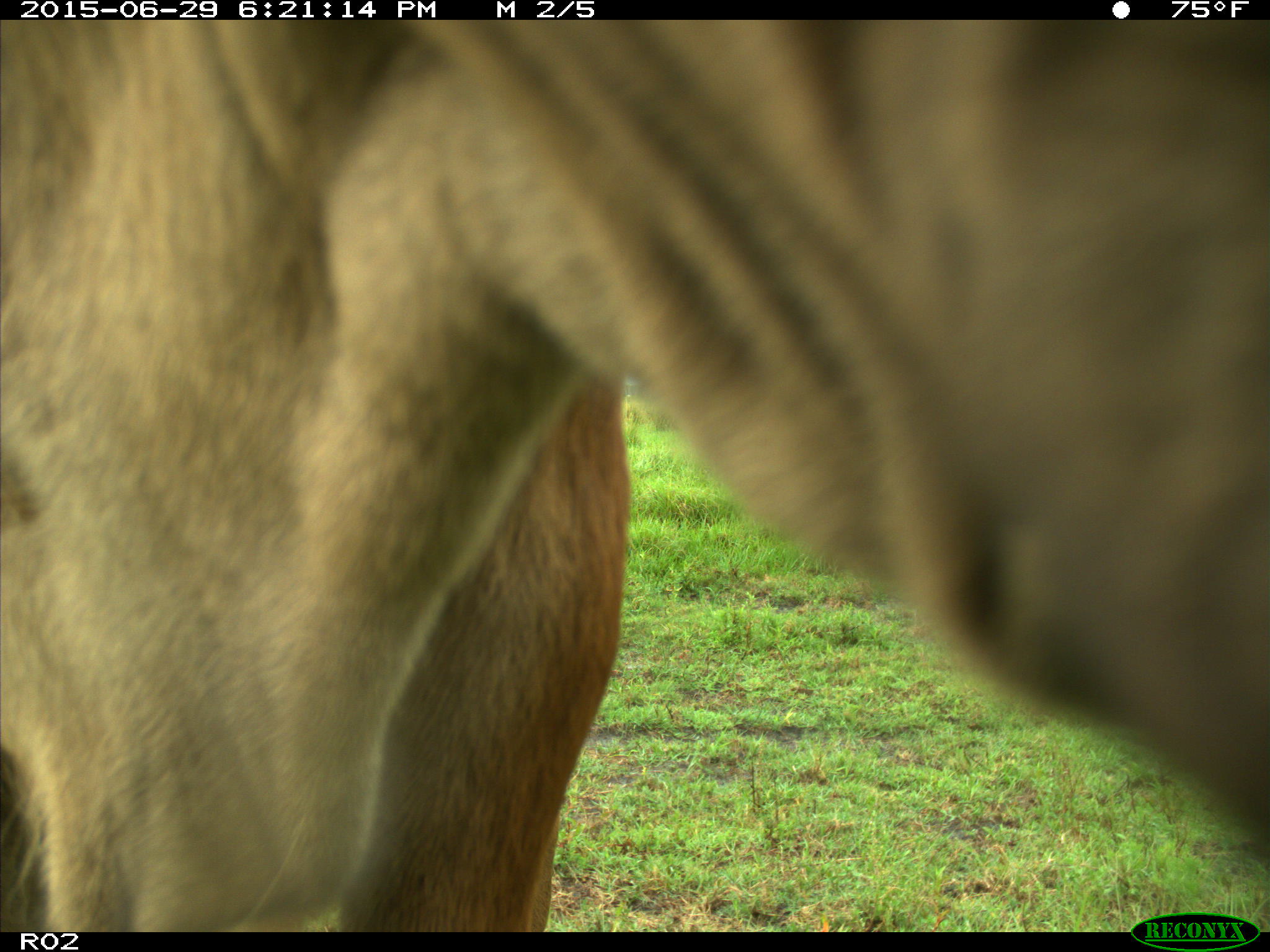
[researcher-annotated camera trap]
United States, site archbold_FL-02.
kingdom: Animalia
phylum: Chordata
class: Mammalia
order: Artiodactyla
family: Bovidae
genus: Bos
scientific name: Bos taurus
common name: domestic cow